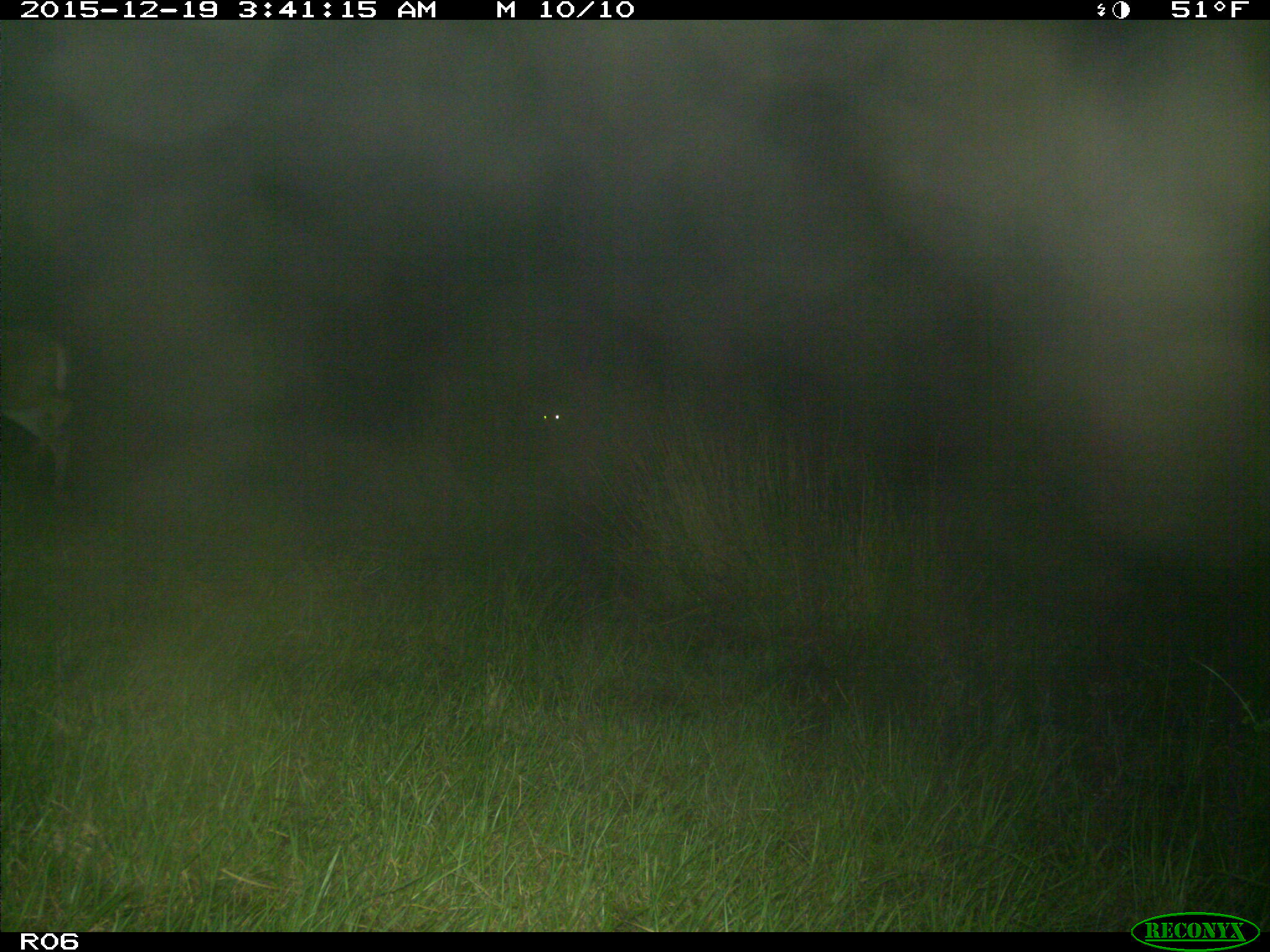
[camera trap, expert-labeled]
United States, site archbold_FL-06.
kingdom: Animalia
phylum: Chordata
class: Mammalia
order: Artiodactyla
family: Cervidae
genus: Odocoileus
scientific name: Odocoileus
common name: deer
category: unidentified deer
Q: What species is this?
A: Unidentified deer (deer) (Odocoileus).